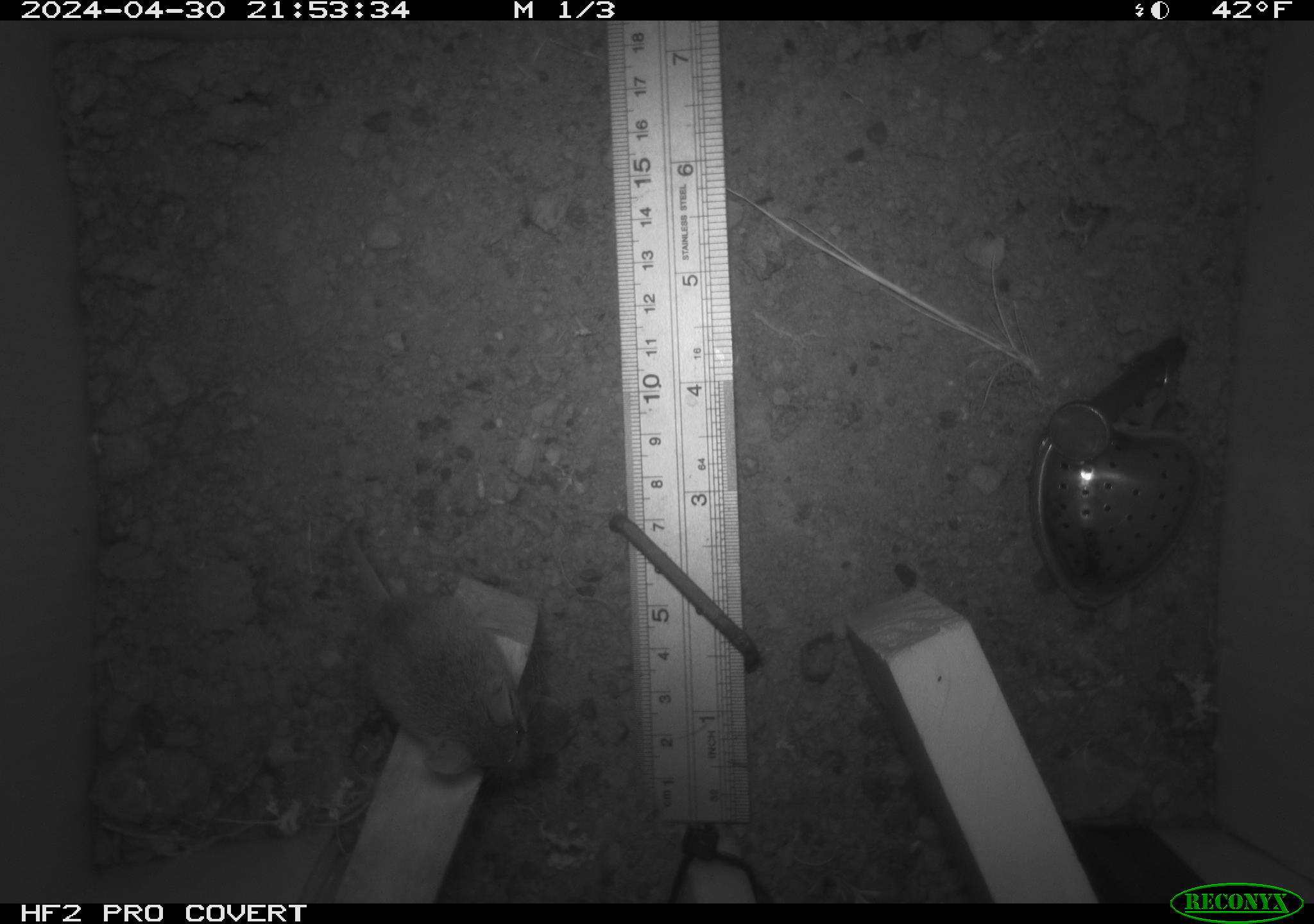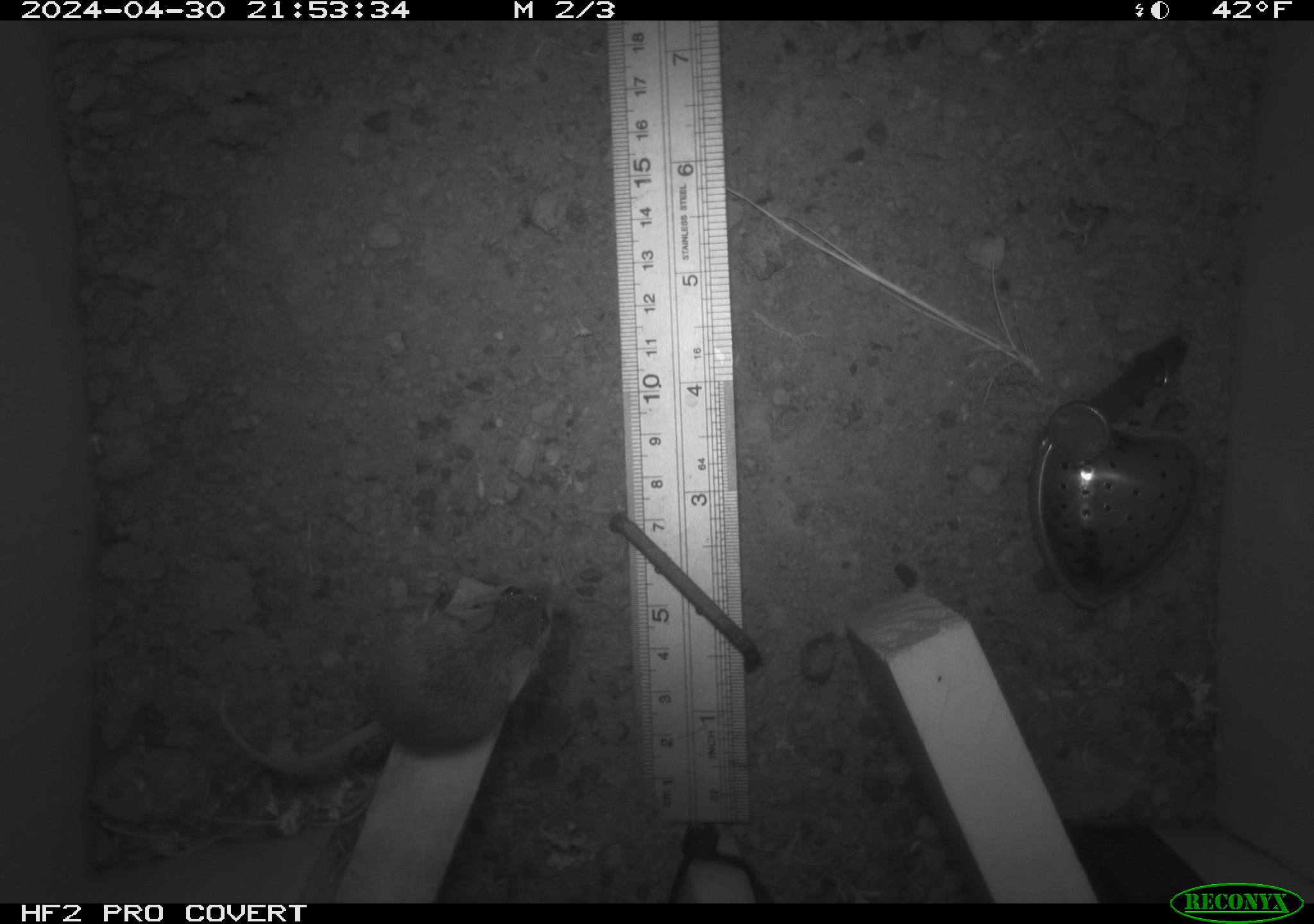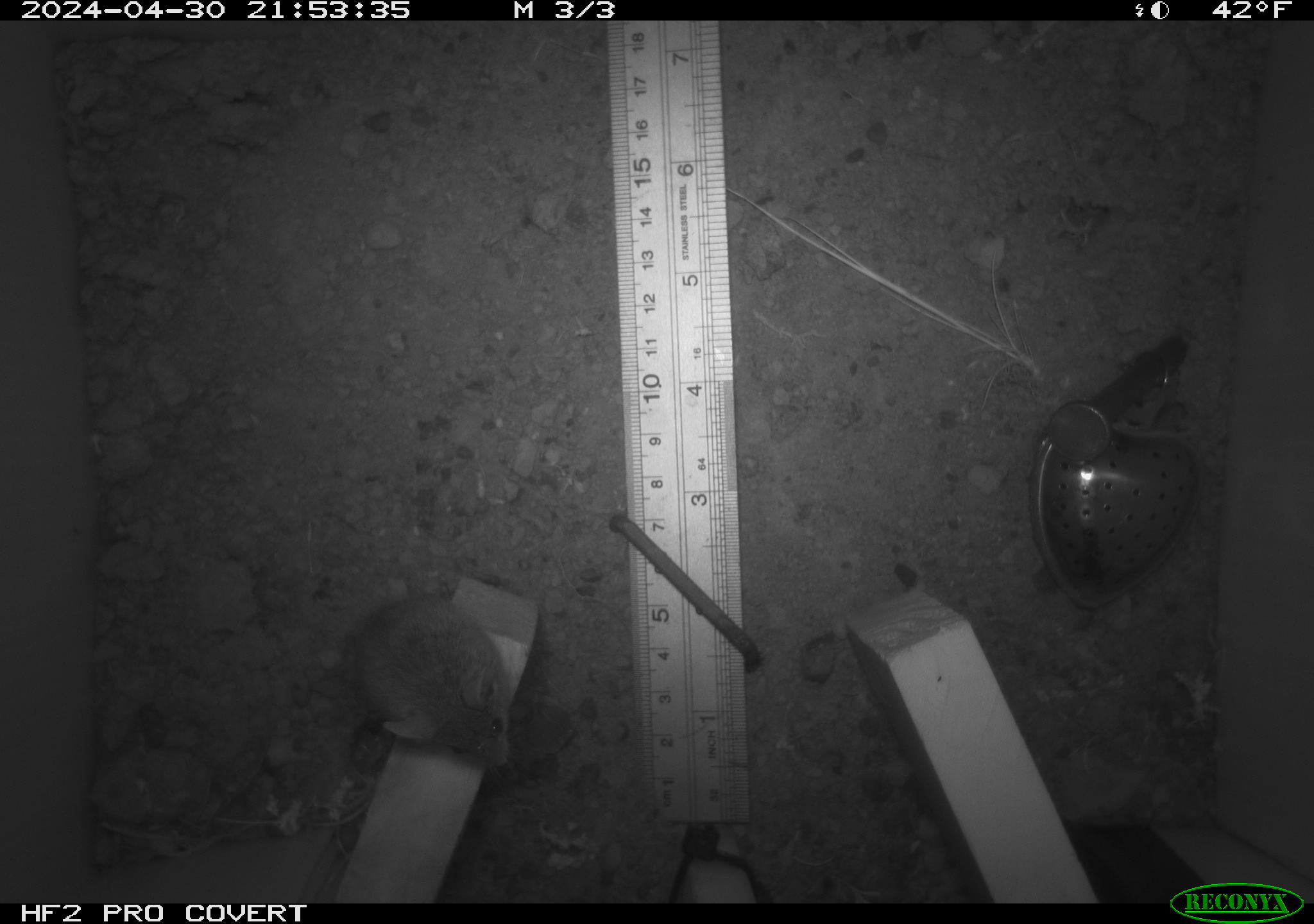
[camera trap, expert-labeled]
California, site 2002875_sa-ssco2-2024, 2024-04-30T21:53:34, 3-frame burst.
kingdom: Animalia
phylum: Chordata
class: Mammalia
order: Rodentia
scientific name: Rodentia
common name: mouse species